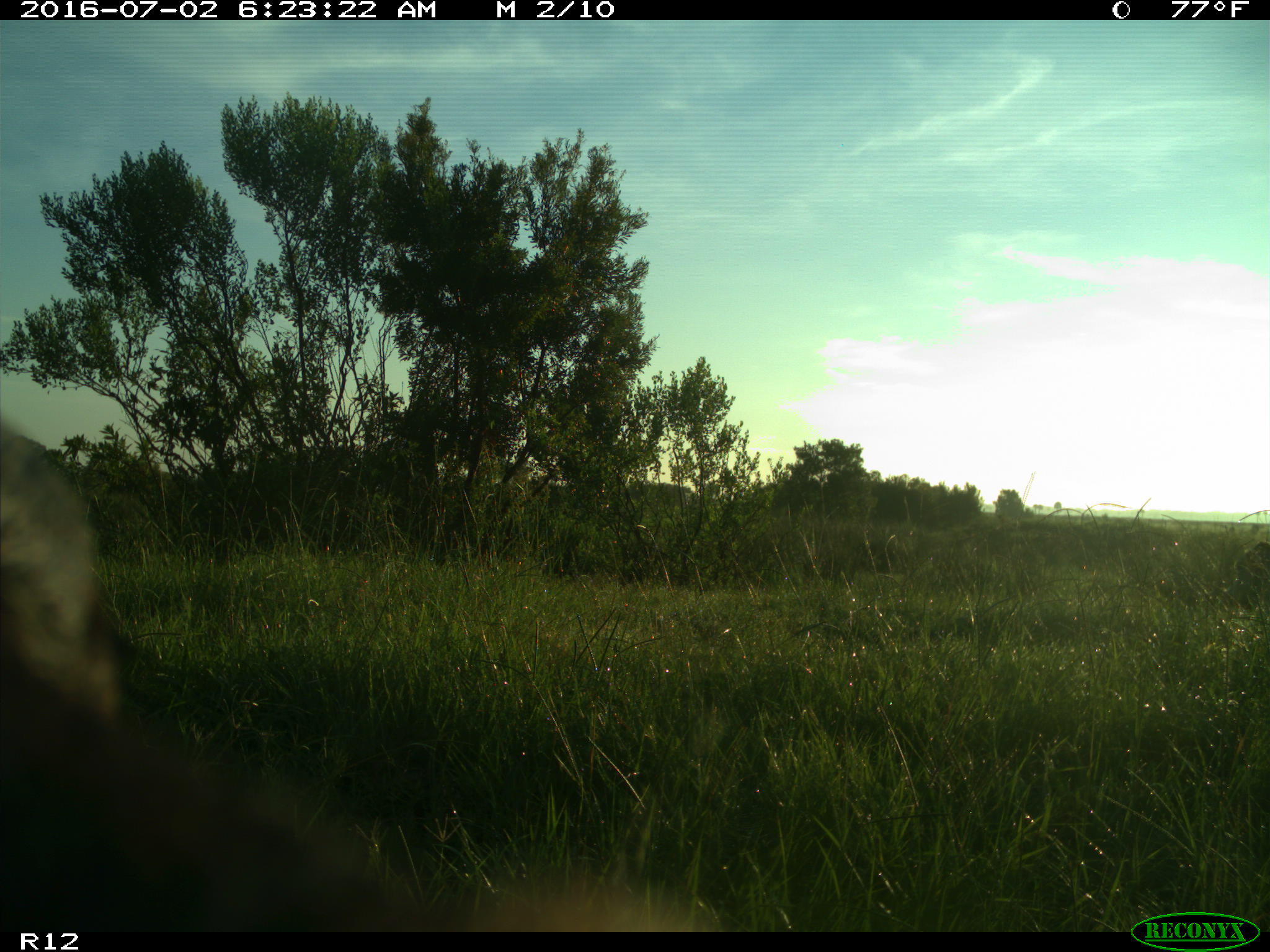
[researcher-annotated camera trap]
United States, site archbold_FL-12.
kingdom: Animalia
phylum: Chordata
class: Mammalia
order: Artiodactyla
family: Bovidae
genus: Bos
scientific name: Bos taurus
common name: domestic cow